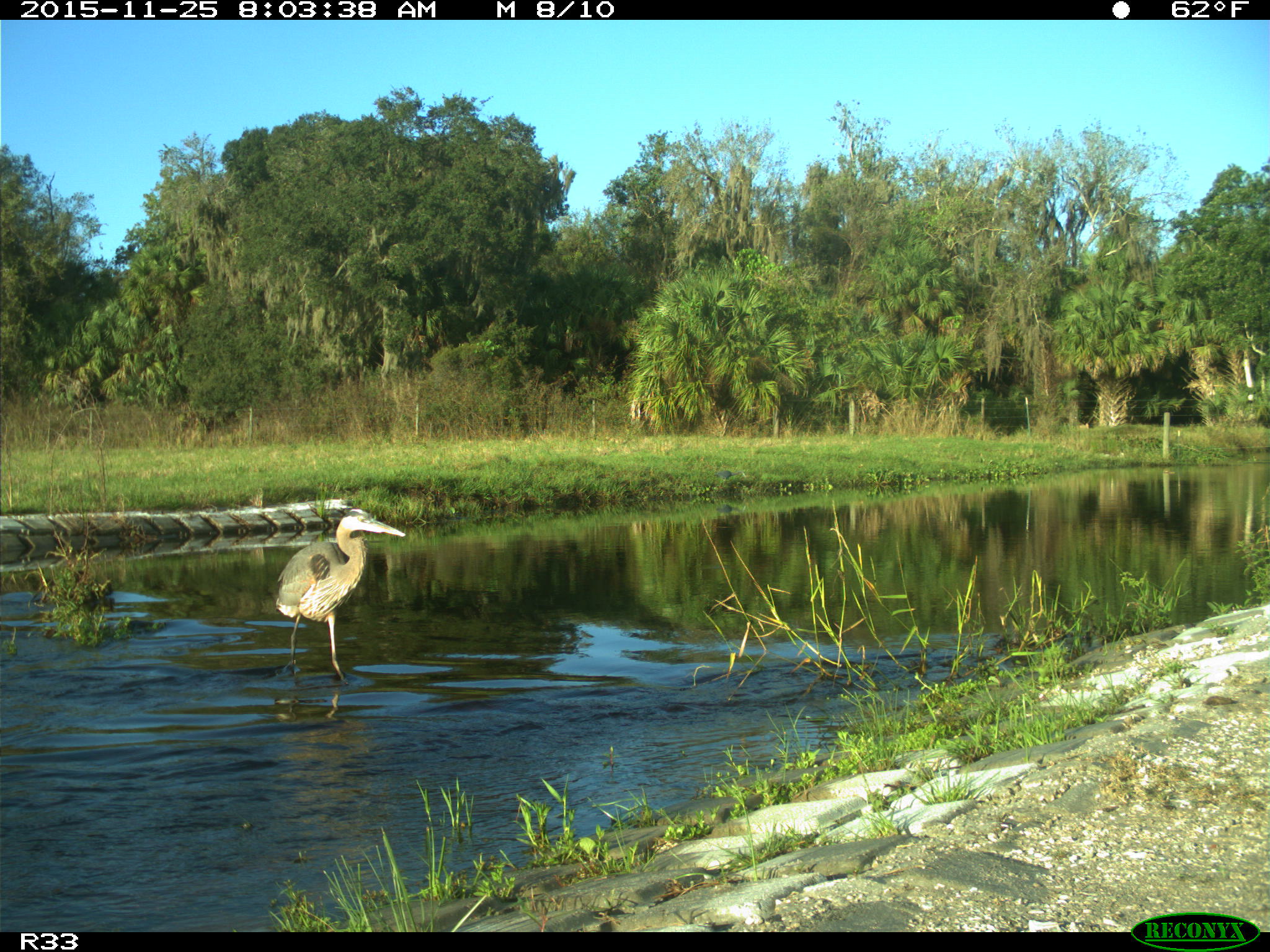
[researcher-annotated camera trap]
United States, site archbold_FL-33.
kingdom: Animalia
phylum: Chordata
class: Aves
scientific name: Aves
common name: birds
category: unidentified bird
Unidentified bird (birds) (Aves).